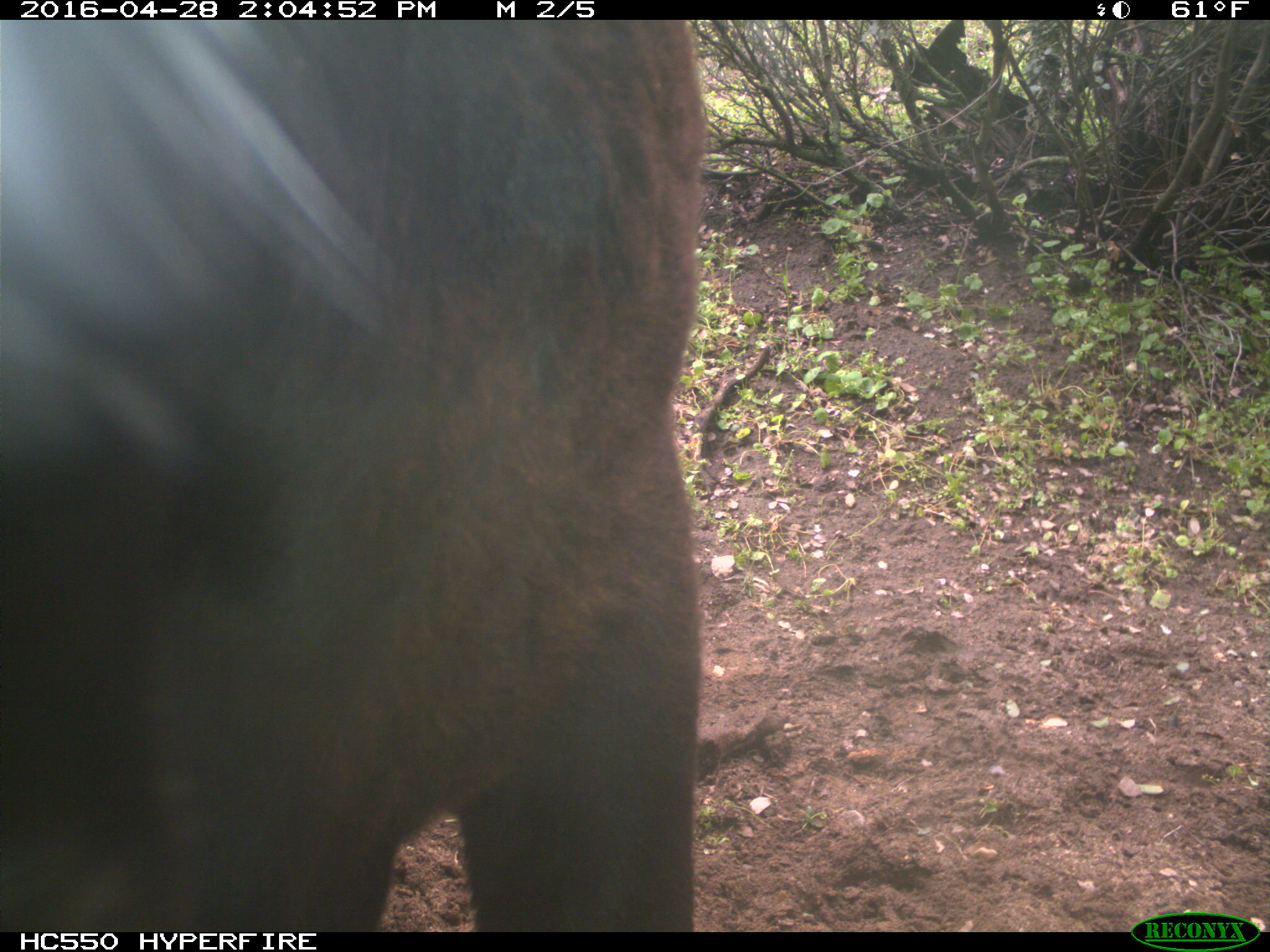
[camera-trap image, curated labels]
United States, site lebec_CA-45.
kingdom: Animalia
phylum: Chordata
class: Mammalia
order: Artiodactyla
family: Bovidae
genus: Bos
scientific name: Bos taurus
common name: domestic cow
Bos taurus (domestic cow).